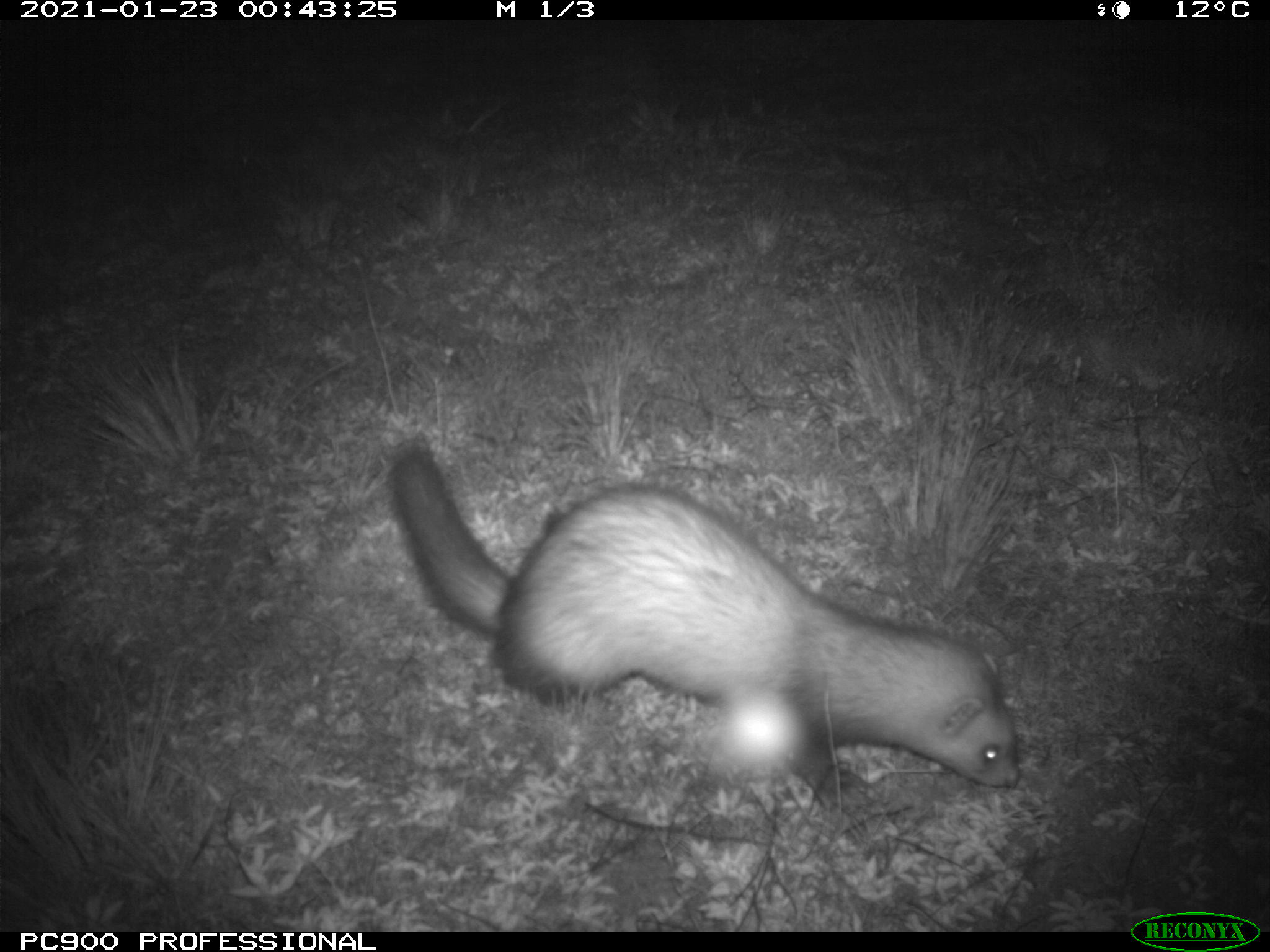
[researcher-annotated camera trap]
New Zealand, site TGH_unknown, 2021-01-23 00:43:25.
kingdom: Animalia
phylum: Chordata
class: Mammalia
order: Carnivora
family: Mustelidae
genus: Mustela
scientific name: Mustela furo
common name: ferret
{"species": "ferret (Mustela furo)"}